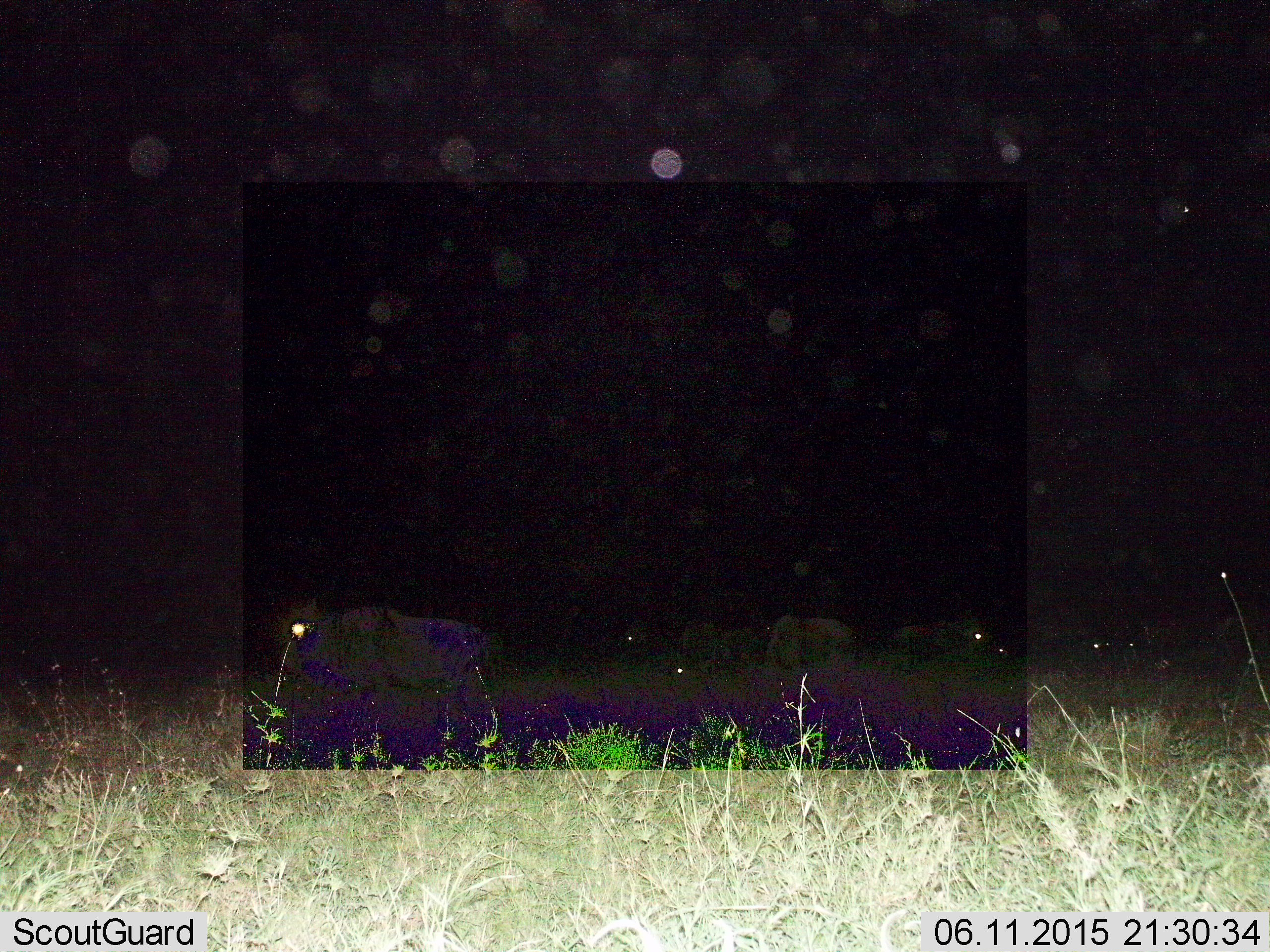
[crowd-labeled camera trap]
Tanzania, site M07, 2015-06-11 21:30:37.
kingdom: Animalia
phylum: Chordata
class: Mammalia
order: Artiodactyla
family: Bovidae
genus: Connochaetes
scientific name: Connochaetes taurinus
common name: blue wildebeest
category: wildebeest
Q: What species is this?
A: Wildebeest (blue wildebeest) (Connochaetes taurinus).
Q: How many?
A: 7.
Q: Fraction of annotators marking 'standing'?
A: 50%.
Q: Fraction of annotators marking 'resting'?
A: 0%.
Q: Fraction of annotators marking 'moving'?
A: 62%.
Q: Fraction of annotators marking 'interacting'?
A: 0%.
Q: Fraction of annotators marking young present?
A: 0%.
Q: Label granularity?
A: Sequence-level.